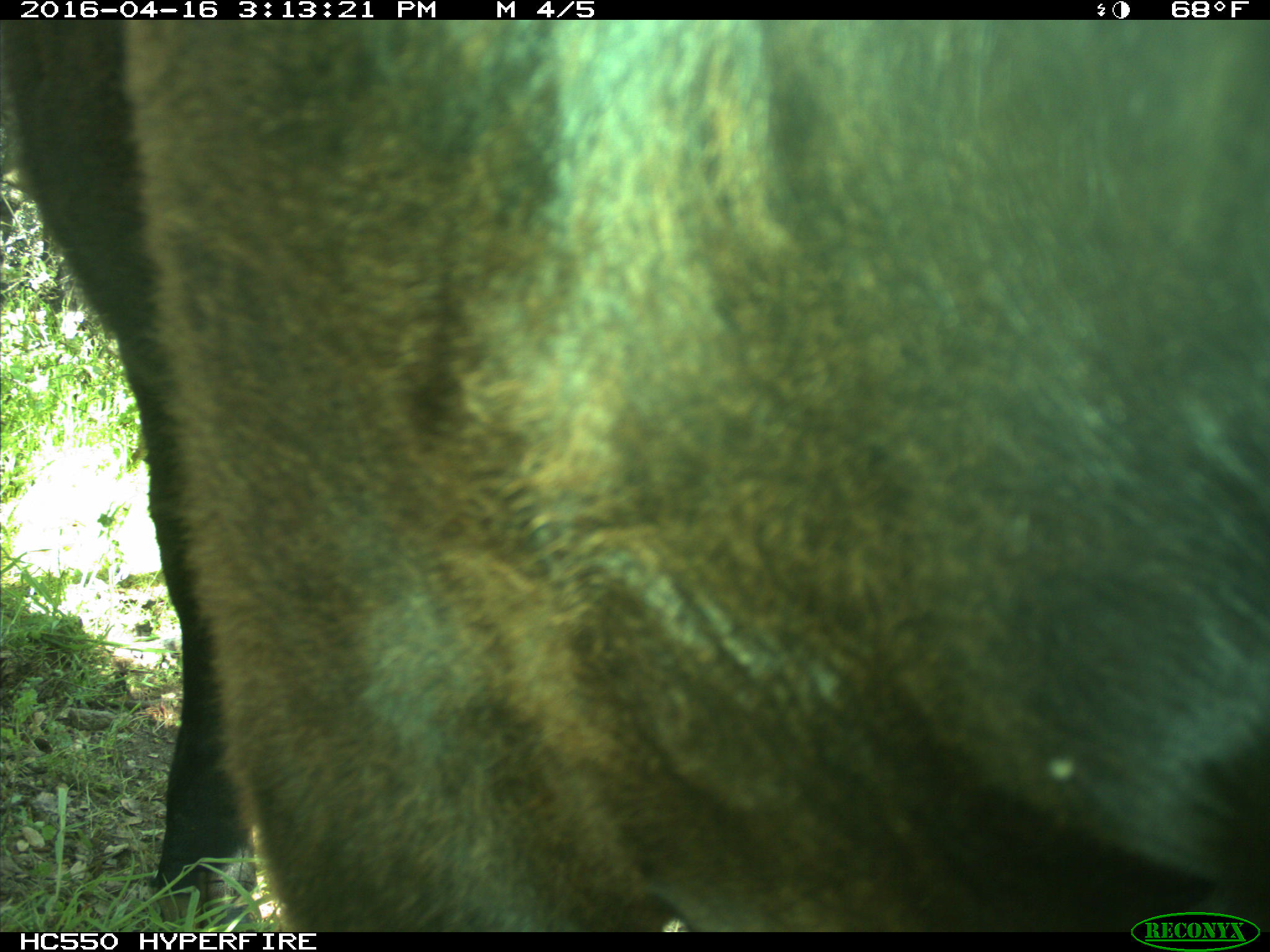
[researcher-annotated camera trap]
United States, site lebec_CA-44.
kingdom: Animalia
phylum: Chordata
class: Mammalia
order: Artiodactyla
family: Bovidae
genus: Bos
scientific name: Bos taurus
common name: domestic cow